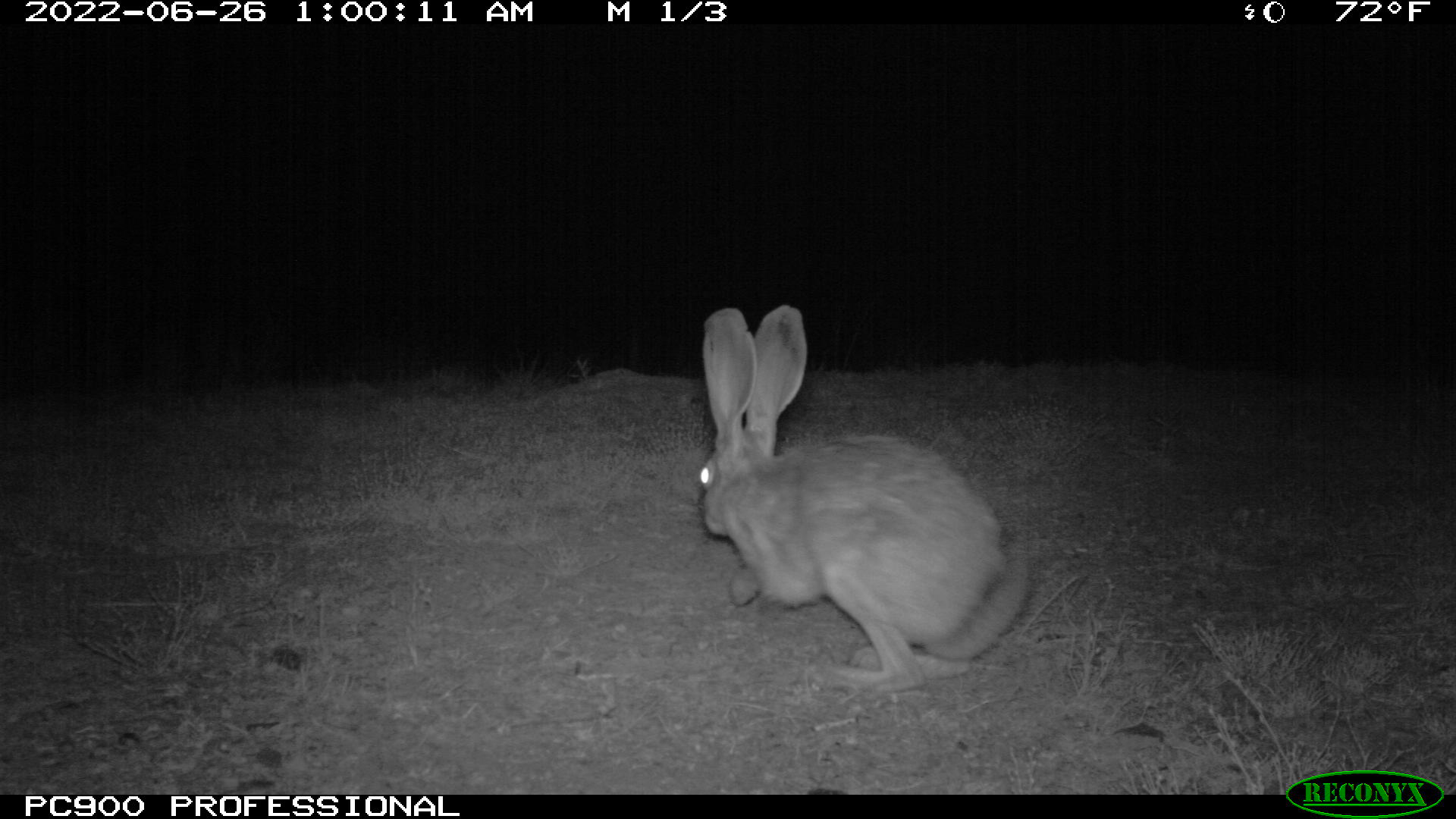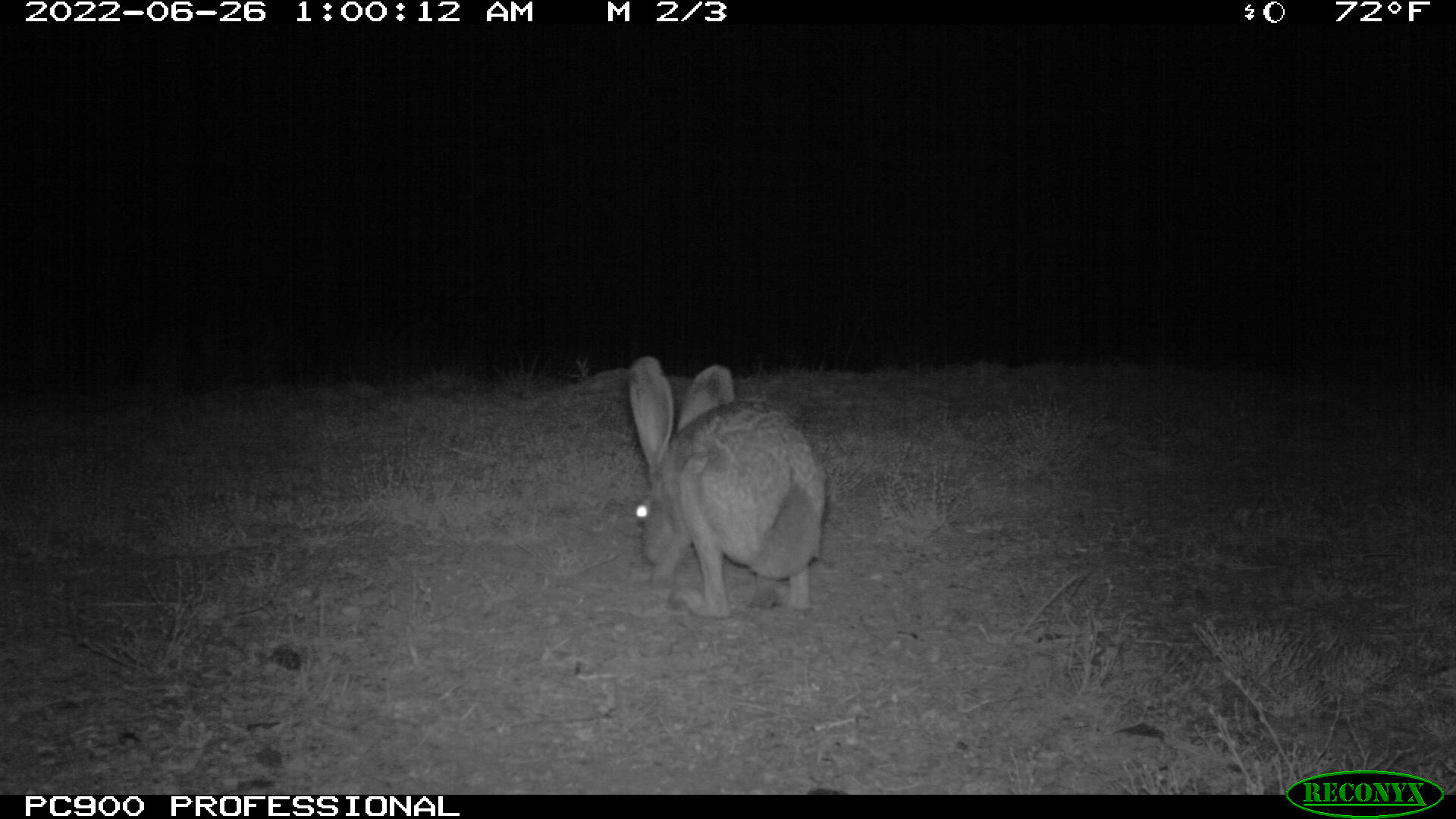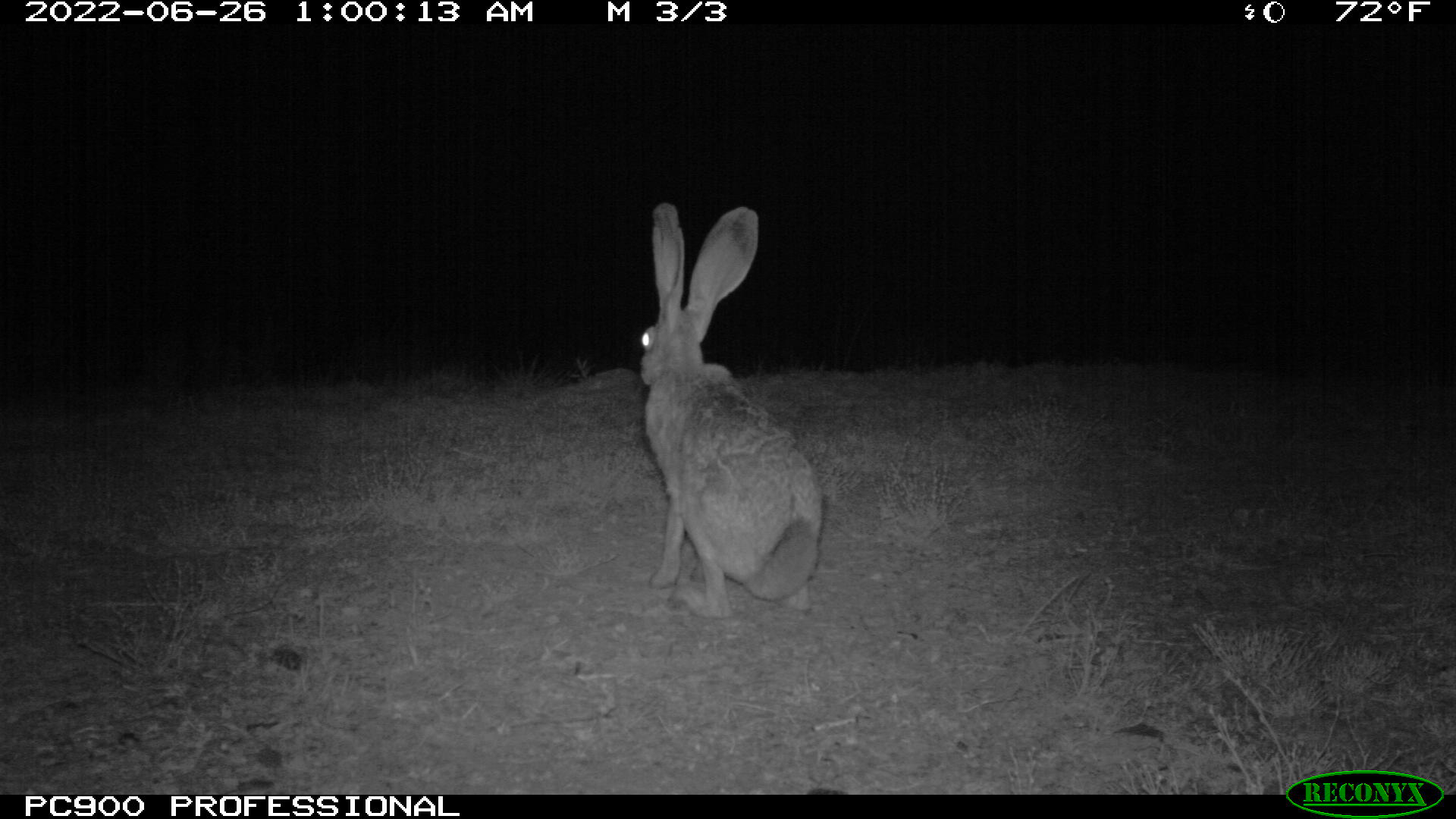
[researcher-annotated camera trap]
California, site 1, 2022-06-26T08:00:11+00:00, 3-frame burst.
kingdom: Animalia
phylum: Chordata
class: Mammalia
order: Lagomorpha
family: Leporidae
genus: Lepus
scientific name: Lepus californicus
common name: black-tailed jackrabbit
Black-tailed jackrabbit (Lepus californicus).